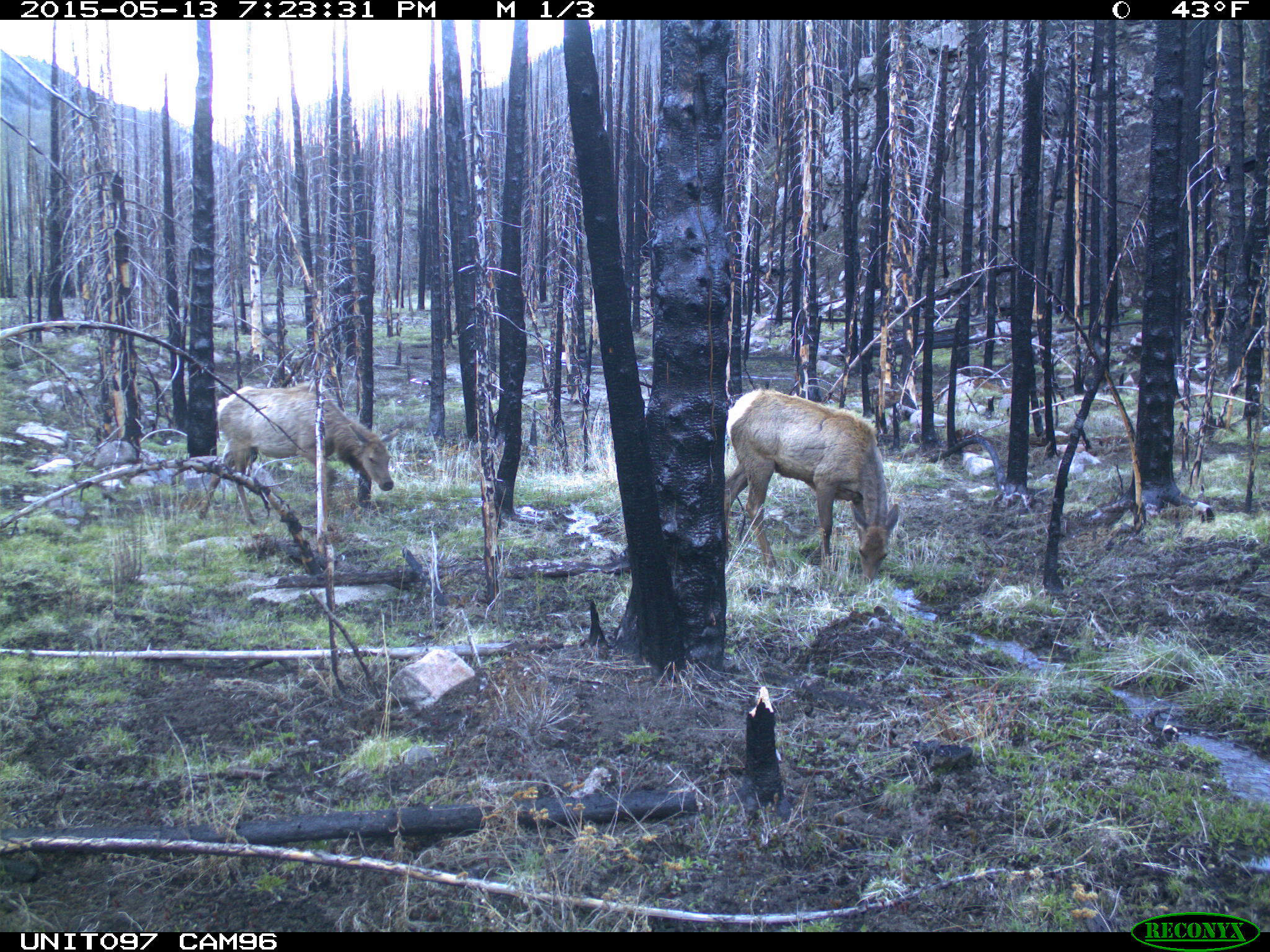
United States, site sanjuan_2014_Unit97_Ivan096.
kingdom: Animalia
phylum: Chordata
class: Mammalia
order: Artiodactyla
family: Cervidae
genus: Cervus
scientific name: Cervus elaphus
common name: red deer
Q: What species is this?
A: Cervus elaphus (red deer).